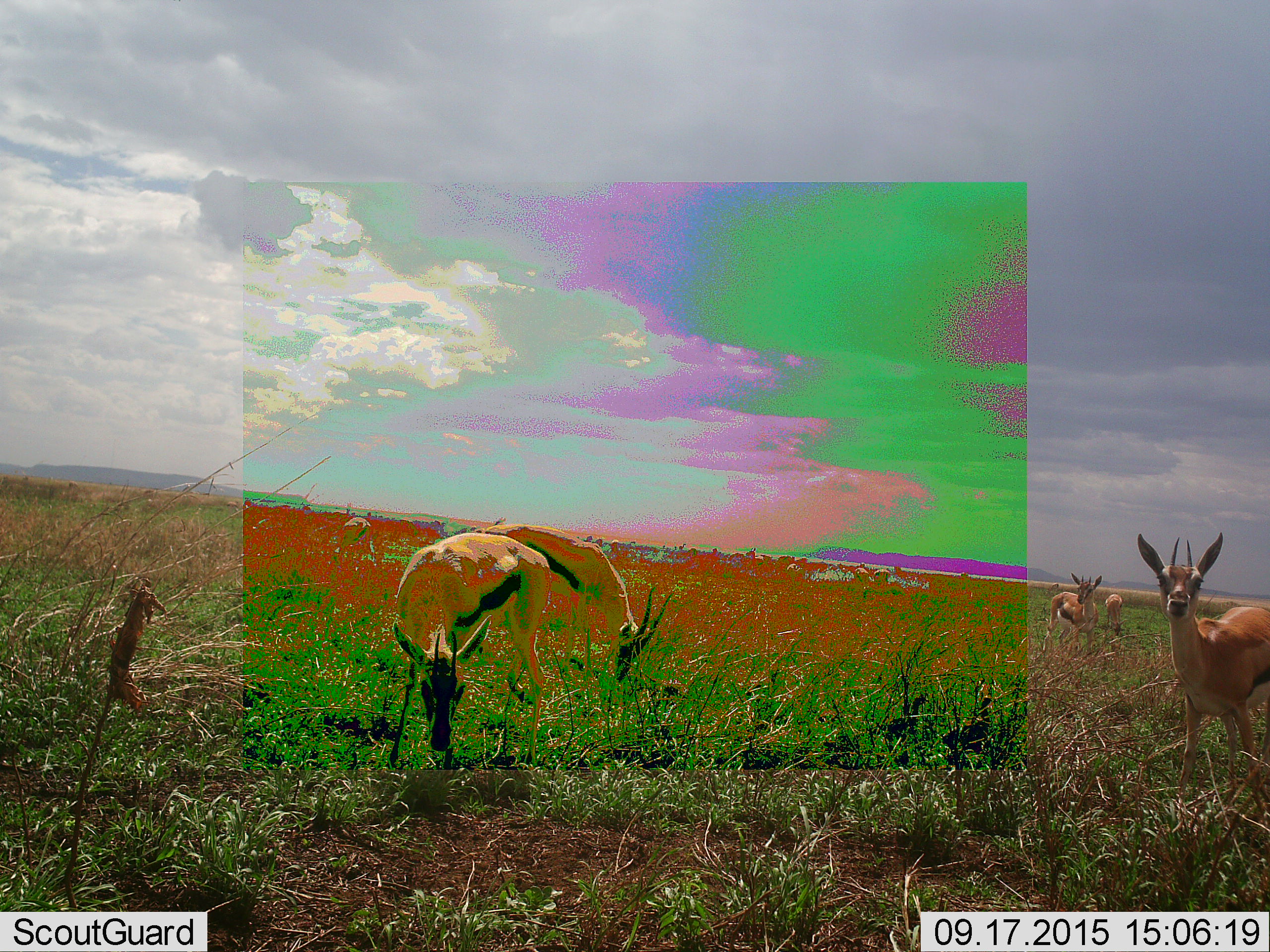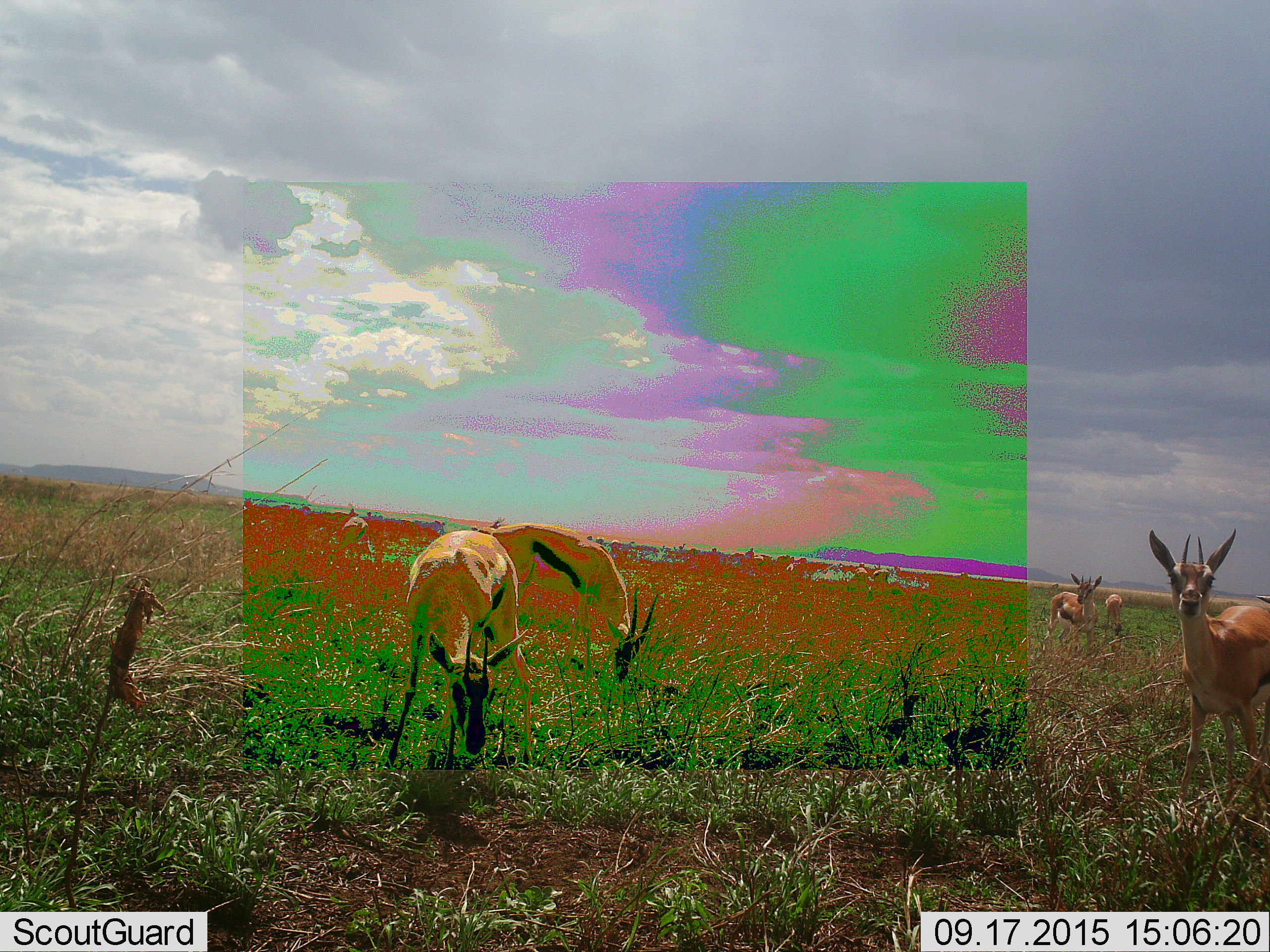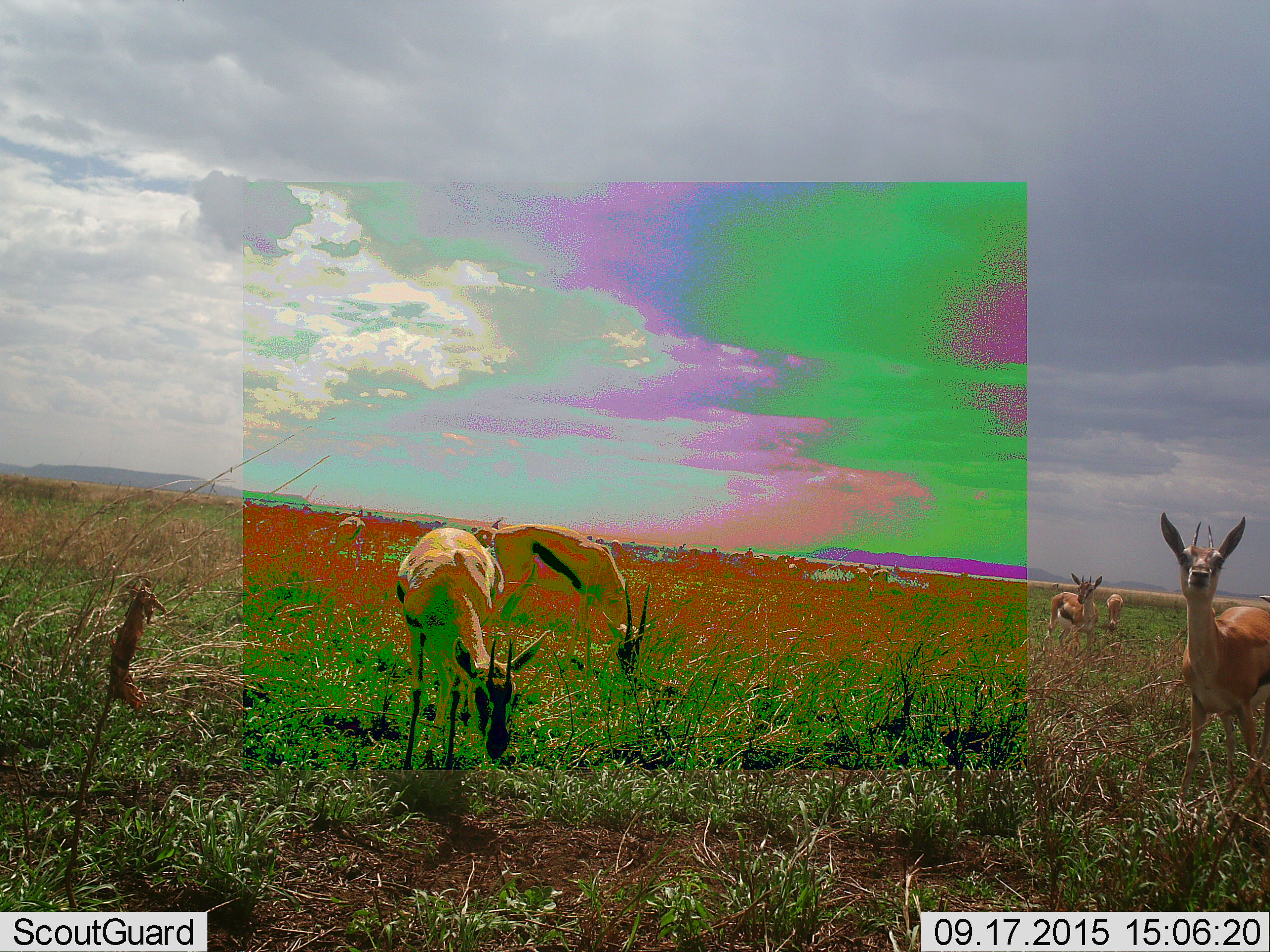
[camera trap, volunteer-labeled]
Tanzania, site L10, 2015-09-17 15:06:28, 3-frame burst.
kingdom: Animalia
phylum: Chordata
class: Mammalia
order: Artiodactyla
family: Bovidae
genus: Eudorcas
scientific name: Eudorcas thomsonii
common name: thomson's gazelle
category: gazellethomsons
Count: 11-50.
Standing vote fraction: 100%.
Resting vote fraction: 0%.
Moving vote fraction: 29%.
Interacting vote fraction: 14%.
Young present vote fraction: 29%.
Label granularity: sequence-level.